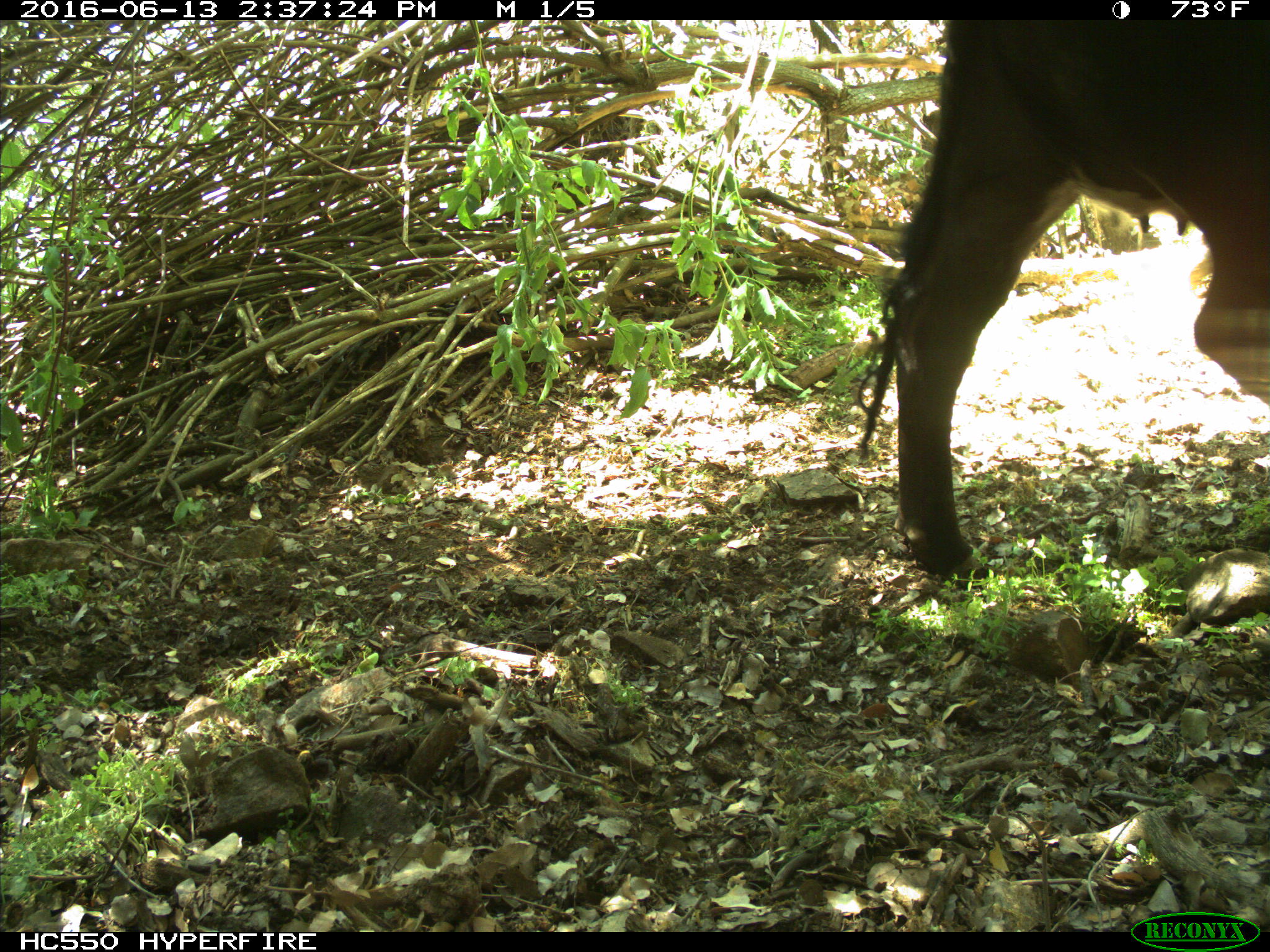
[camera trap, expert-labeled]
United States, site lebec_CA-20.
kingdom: Animalia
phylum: Chordata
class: Mammalia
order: Artiodactyla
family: Bovidae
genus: Bos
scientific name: Bos taurus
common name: domestic cow